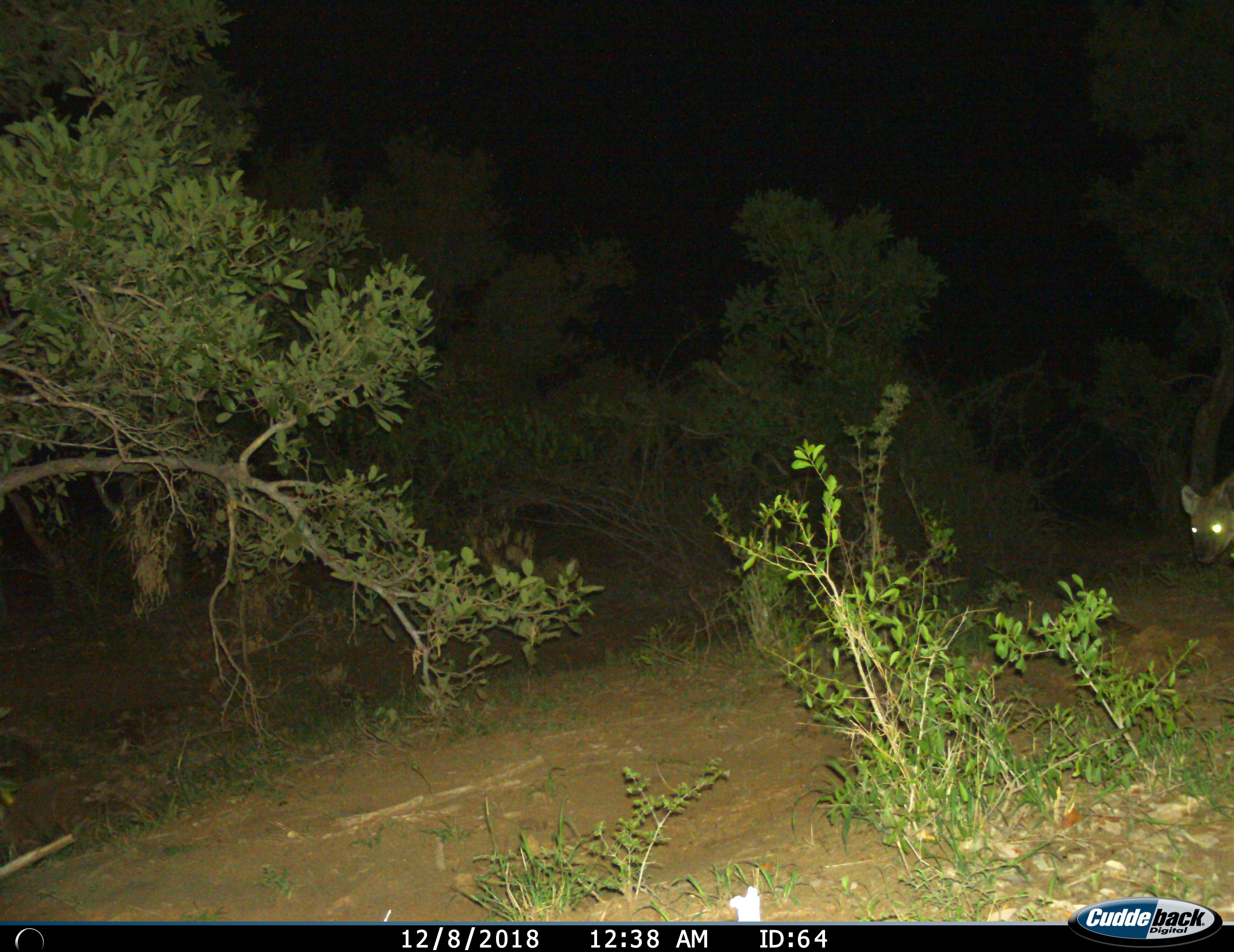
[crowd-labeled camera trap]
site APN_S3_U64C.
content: unidentified animal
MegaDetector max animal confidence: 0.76